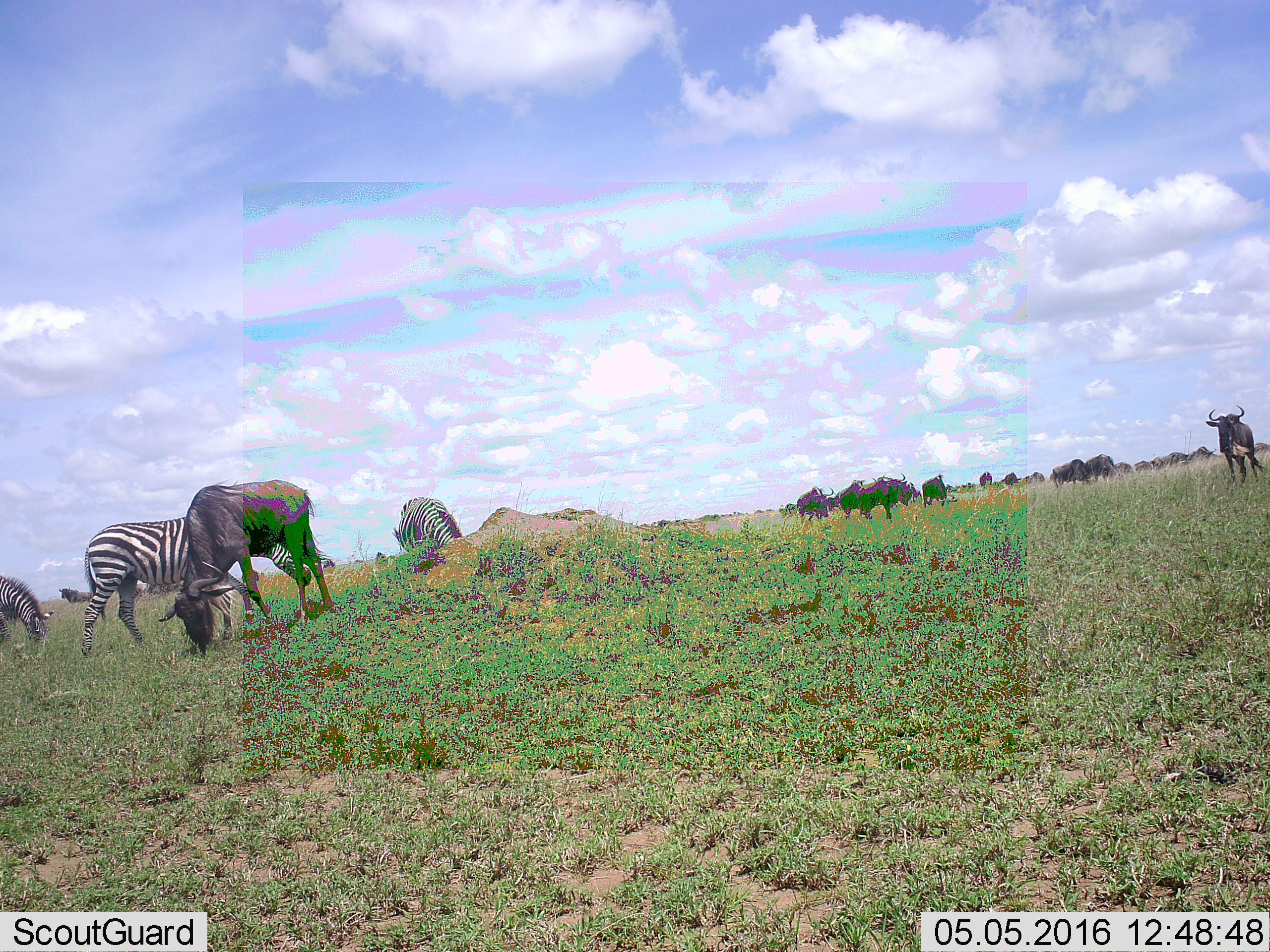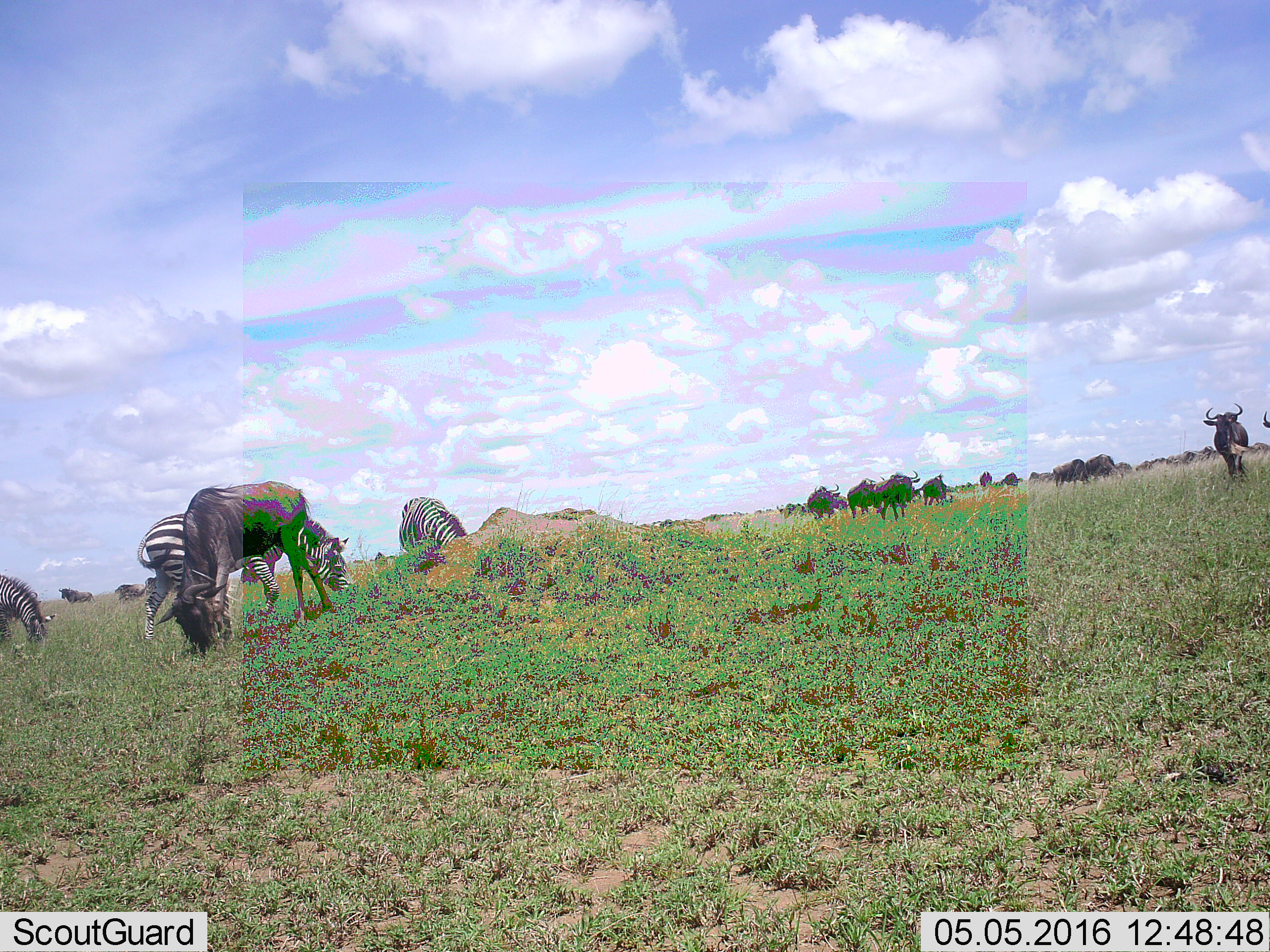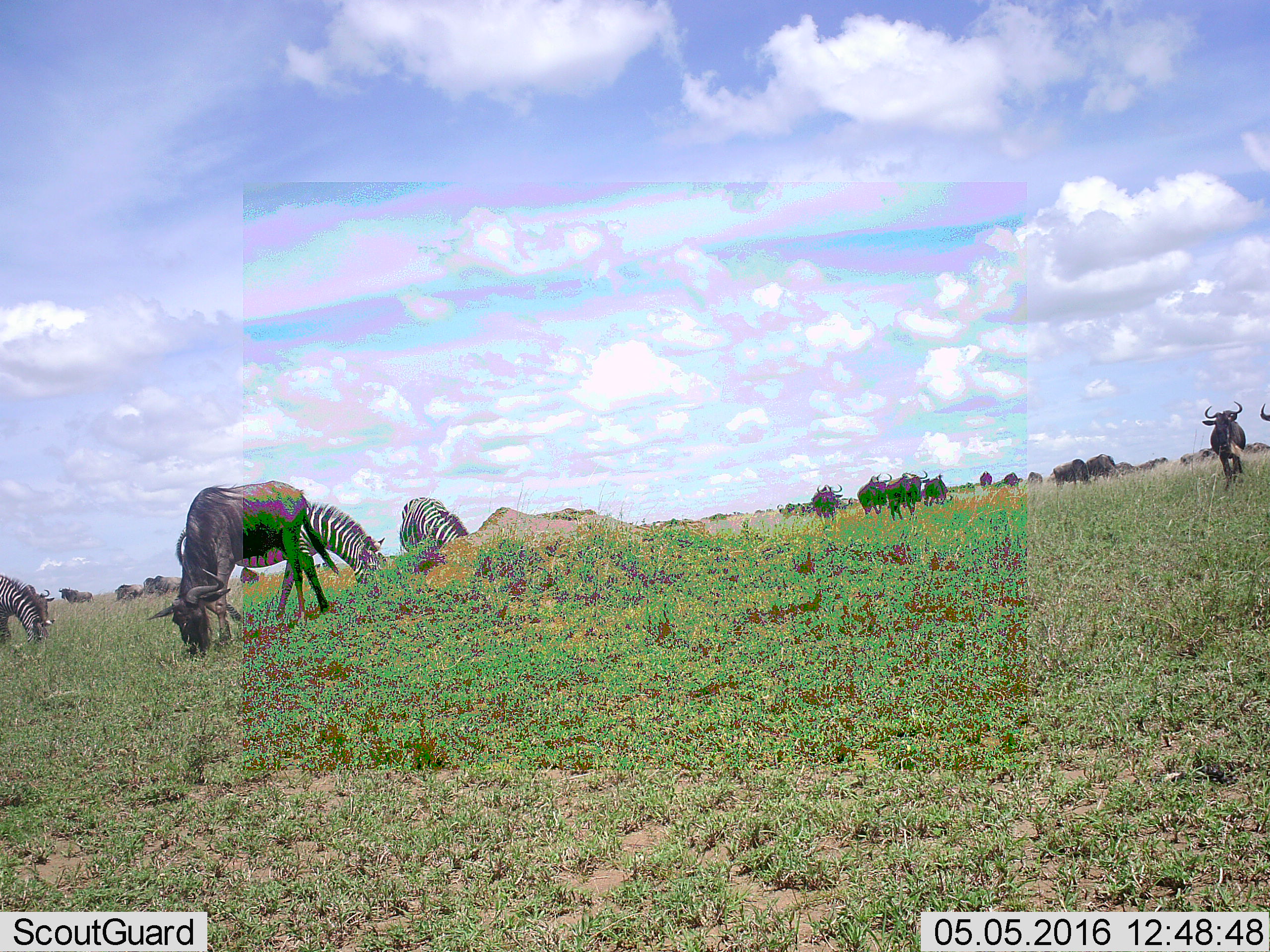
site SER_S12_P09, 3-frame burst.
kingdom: Animalia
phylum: Chordata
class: Mammalia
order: Artiodactyla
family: Bovidae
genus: Connochaetes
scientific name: Connochaetes taurinus taurinus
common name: blue wildebeest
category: wildebeestblue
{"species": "wildebeestblue (blue wildebeest) (Connochaetes taurinus taurinus)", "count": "11-50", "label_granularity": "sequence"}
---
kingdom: Animalia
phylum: Chordata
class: Mammalia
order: Perissodactyla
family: Equidae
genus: Equus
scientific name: Equus quagga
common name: plains zebra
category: zebraplains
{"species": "zebraplains (plains zebra) (Equus quagga)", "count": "3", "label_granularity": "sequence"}